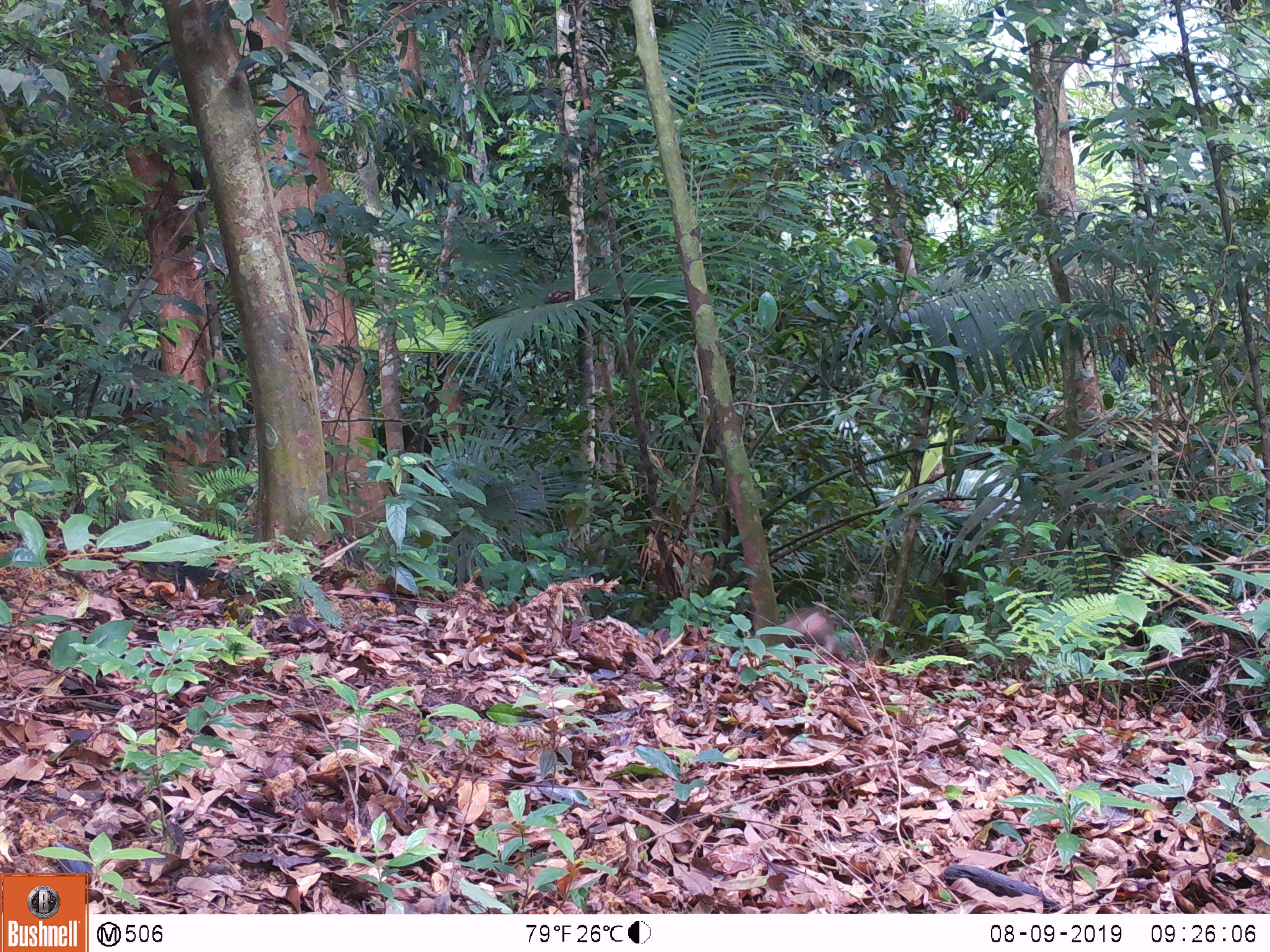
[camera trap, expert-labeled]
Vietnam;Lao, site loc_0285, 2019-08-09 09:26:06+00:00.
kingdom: Animalia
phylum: Chordata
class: Mammalia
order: Primates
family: Cercopithecidae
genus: Macaca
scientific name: Macaca nemestrina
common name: pig-tailed macaque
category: pig tailed macaque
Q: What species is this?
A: Pig tailed macaque (pig-tailed macaque) (Macaca nemestrina).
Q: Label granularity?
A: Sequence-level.